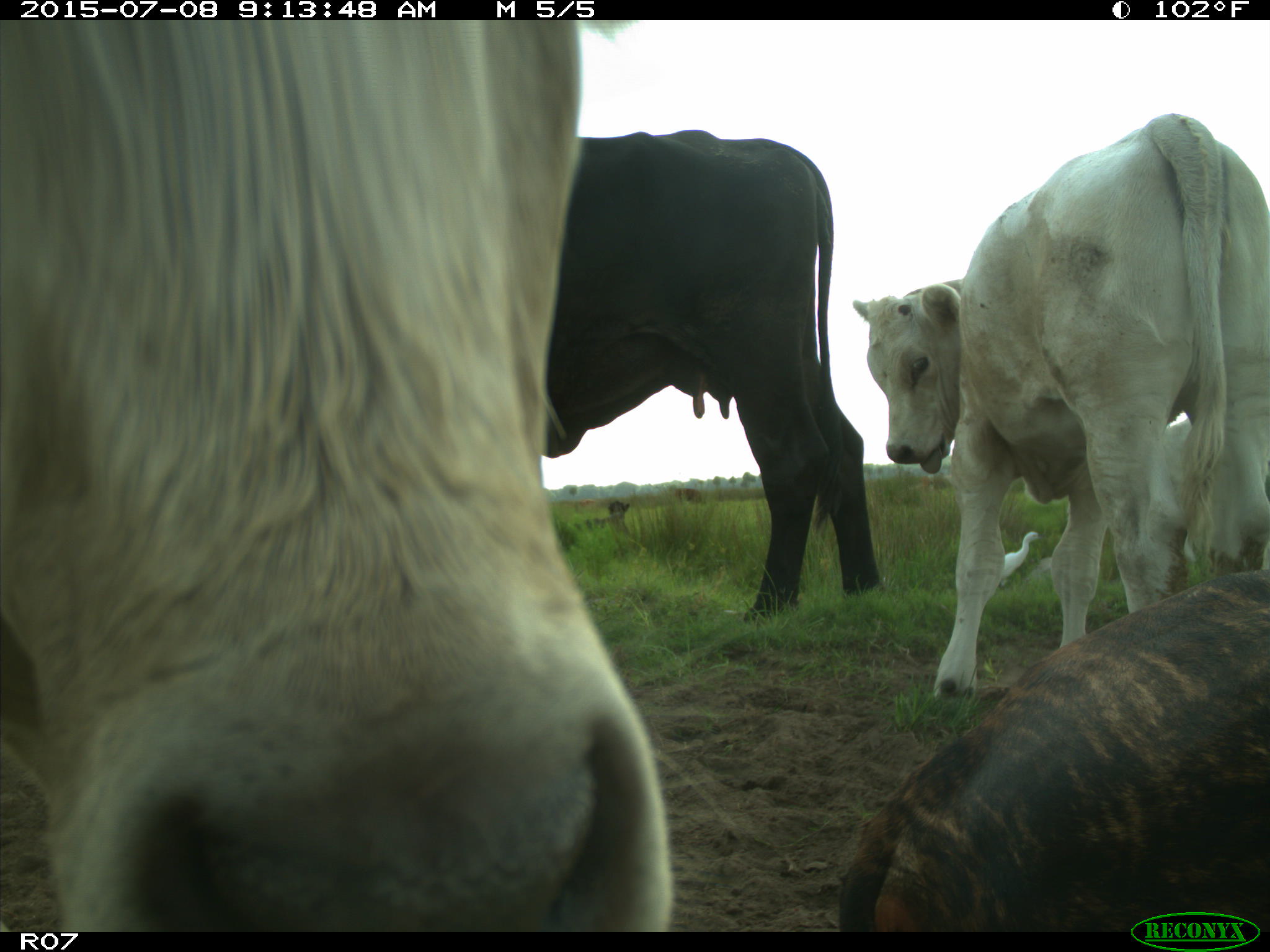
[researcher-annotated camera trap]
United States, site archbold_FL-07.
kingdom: Animalia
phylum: Chordata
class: Mammalia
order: Artiodactyla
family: Bovidae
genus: Bos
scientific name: Bos taurus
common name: domestic cow